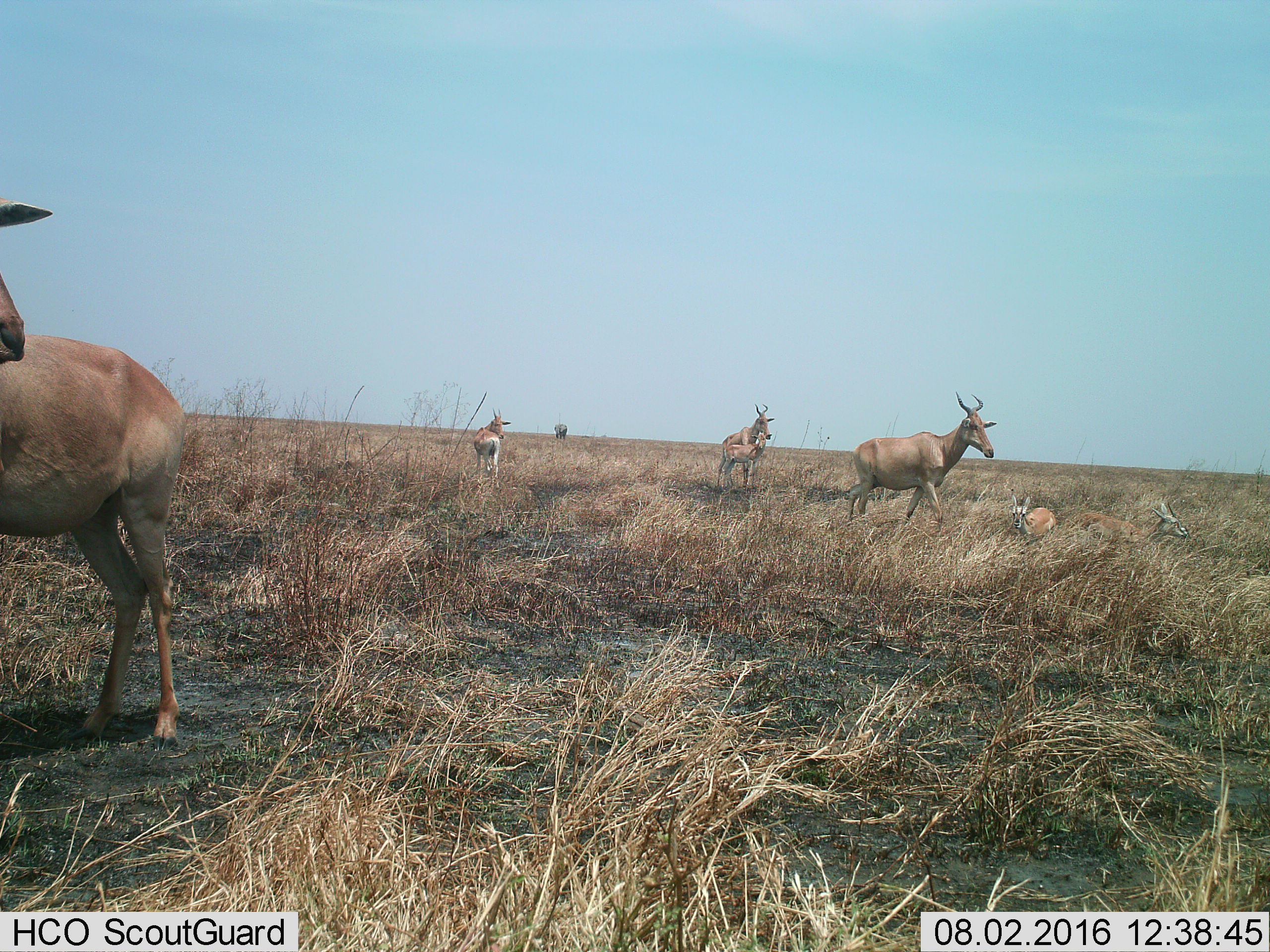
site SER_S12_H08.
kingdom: Animalia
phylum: Chordata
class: Mammalia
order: Proboscidea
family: Elephantidae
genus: Loxodonta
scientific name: Loxodonta africana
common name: african bush elephant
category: elephant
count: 1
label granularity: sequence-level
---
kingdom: Animalia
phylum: Chordata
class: Mammalia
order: Artiodactyla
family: Bovidae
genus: Alcelaphus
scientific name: Alcelaphus buselaphus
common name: hartebeest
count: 5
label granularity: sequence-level